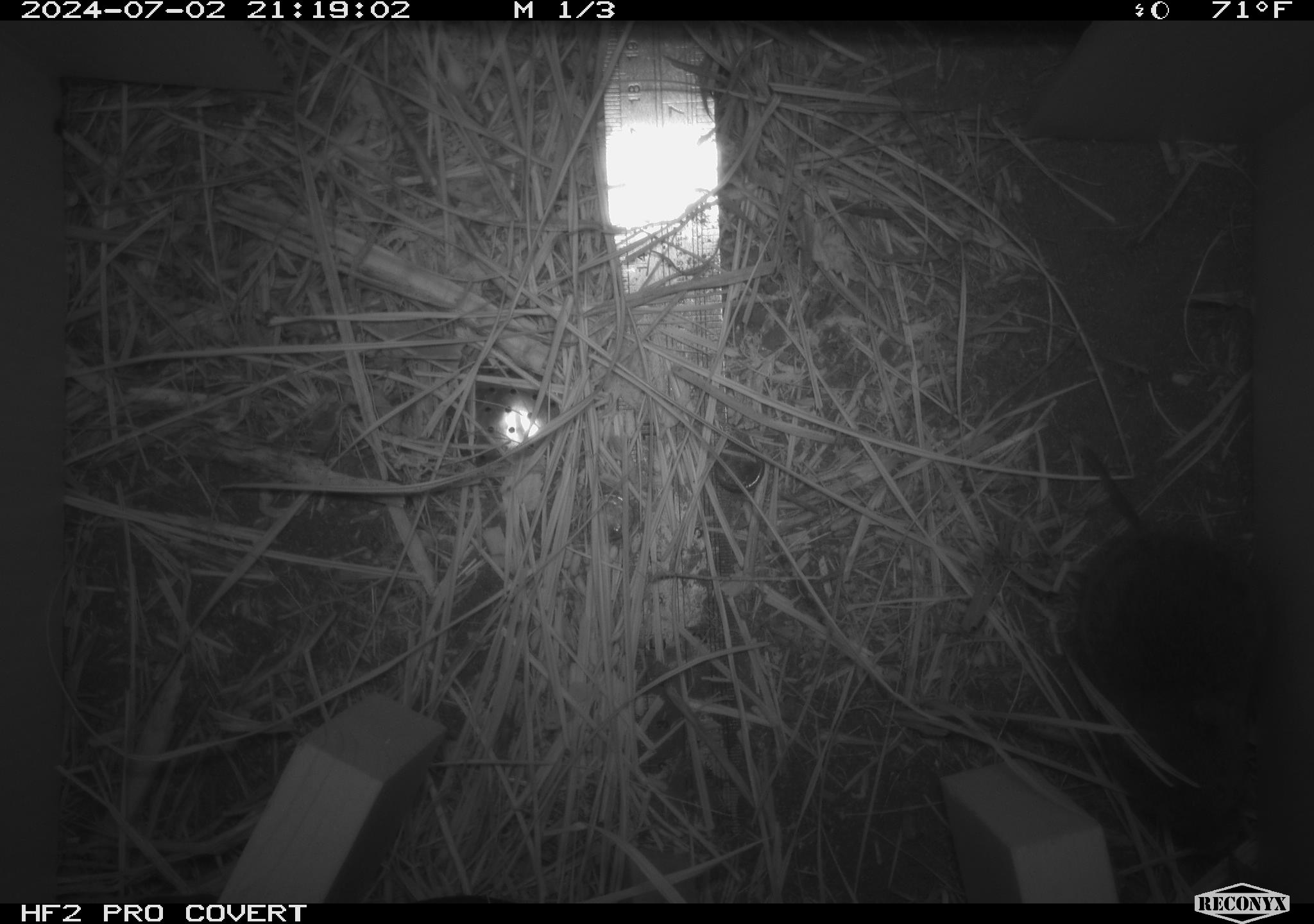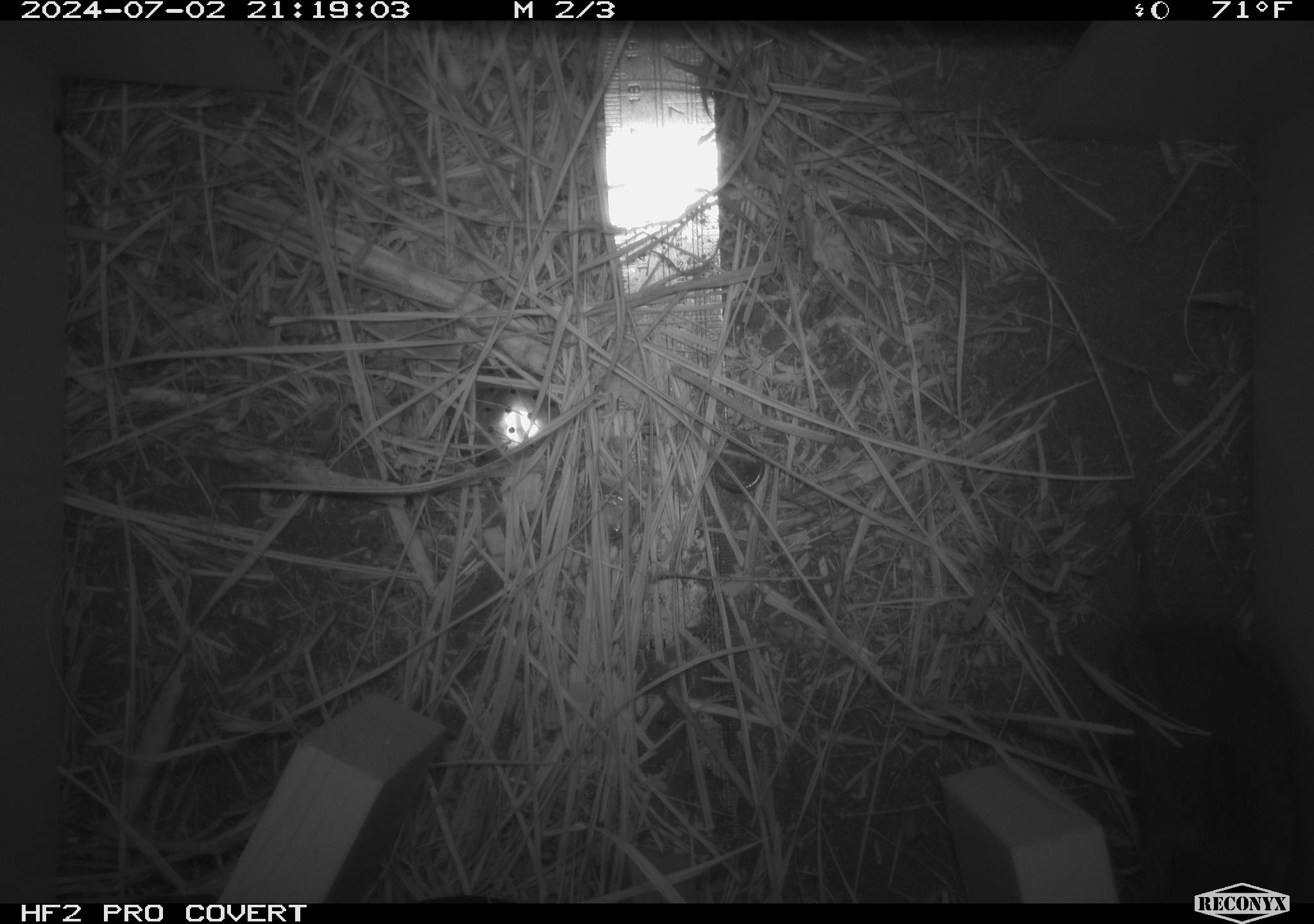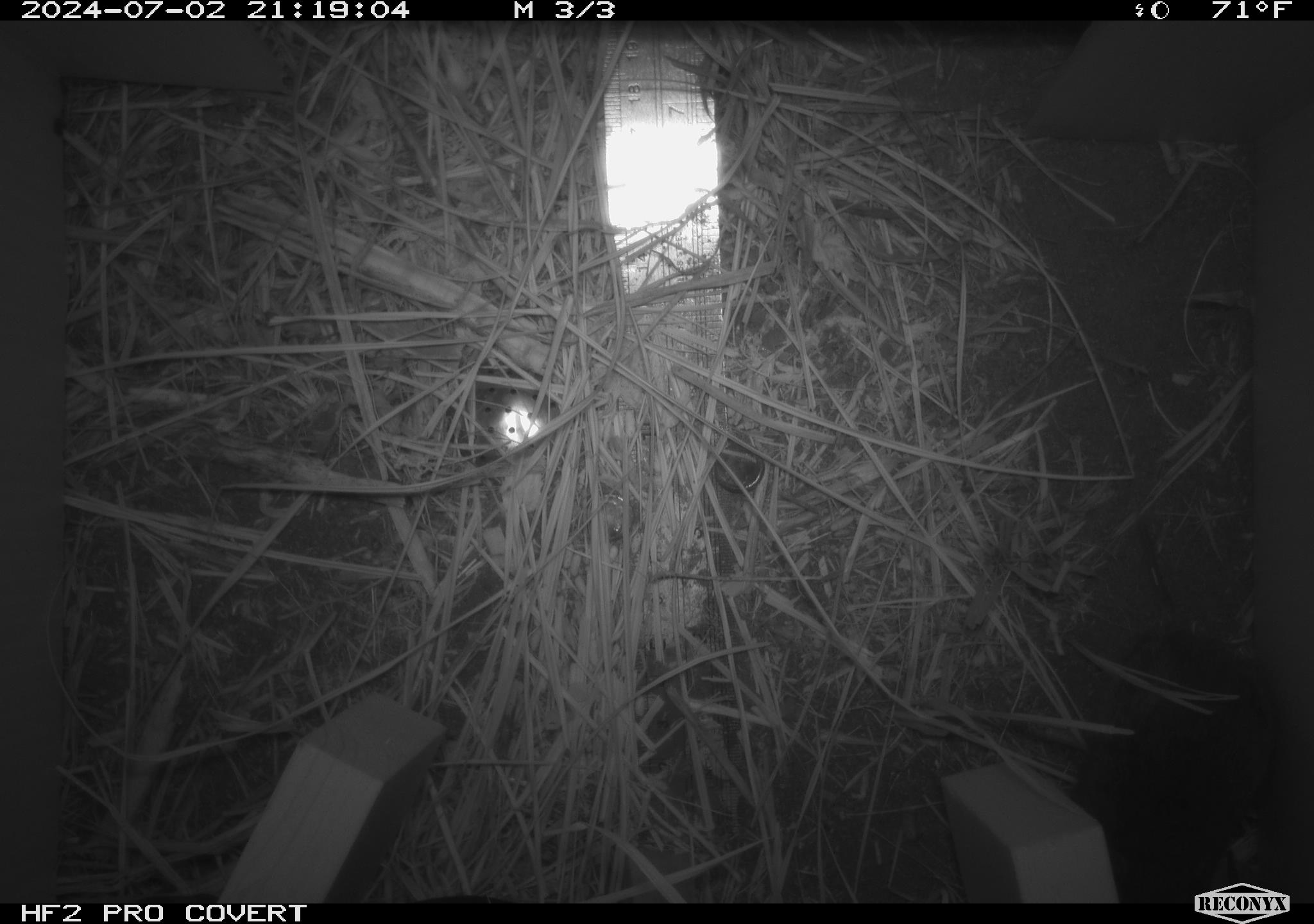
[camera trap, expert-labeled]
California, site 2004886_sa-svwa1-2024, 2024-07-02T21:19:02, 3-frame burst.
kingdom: Animalia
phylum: Chordata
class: Mammalia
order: Rodentia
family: Cricetidae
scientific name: Arvicolinae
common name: voles, lemmings, and muskrats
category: arvicolinae subfamily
Arvicolinae subfamily (voles, lemmings, and muskrats) (Arvicolinae).